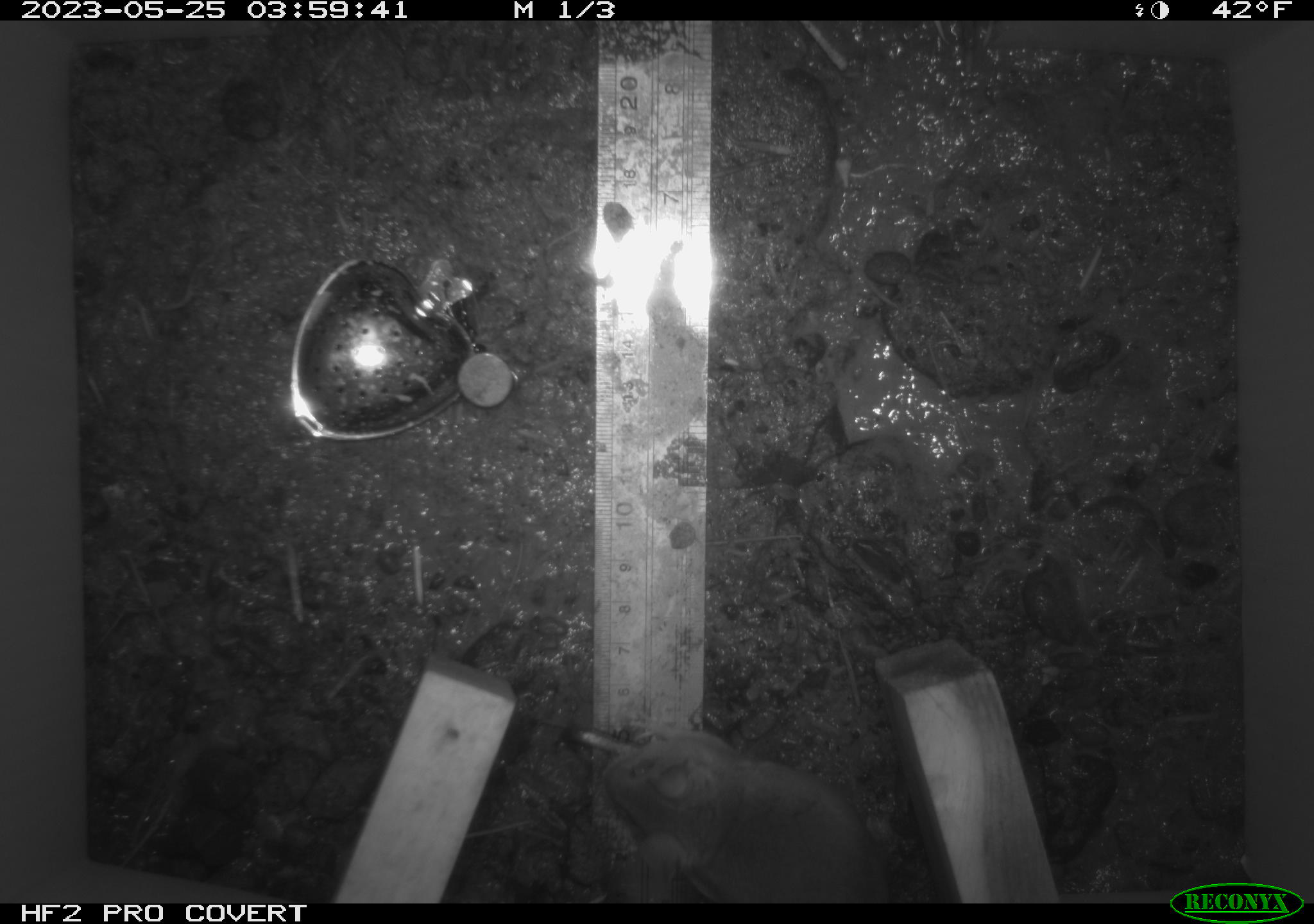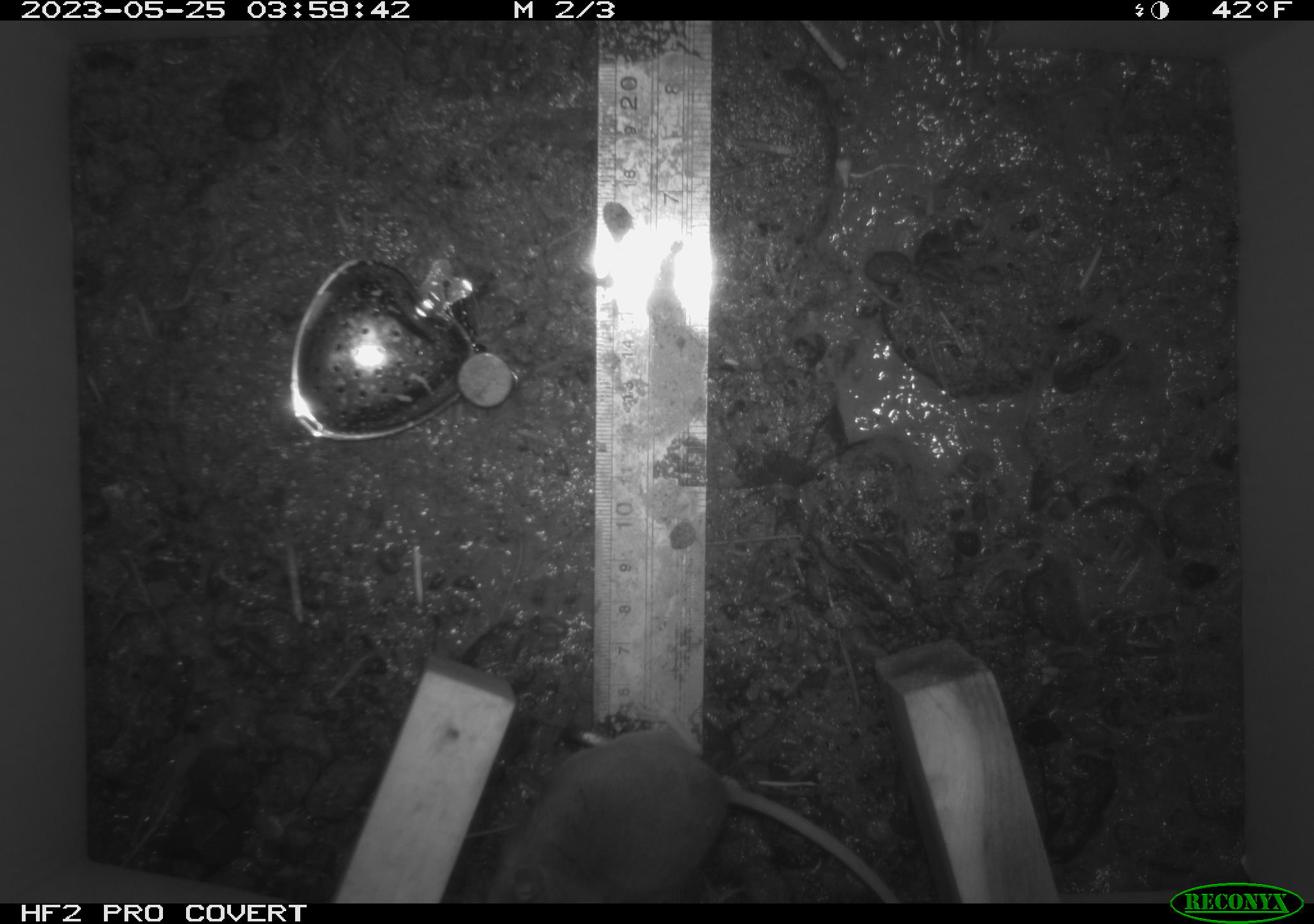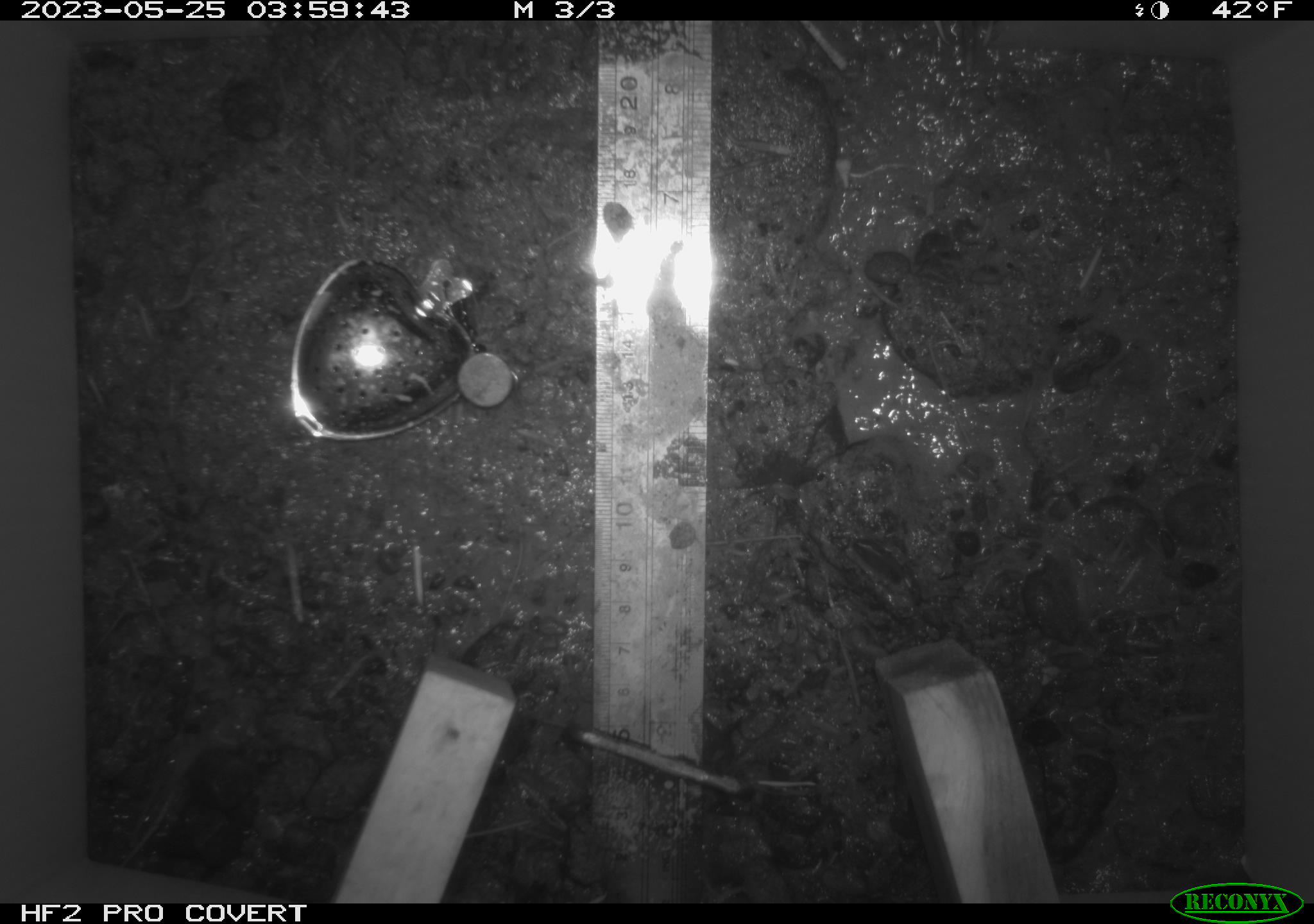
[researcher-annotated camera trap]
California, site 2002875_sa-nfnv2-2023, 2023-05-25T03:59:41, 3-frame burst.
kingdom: Animalia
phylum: Chordata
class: Mammalia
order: Rodentia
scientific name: Rodentia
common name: mouse species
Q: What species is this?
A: Mouse species (Rodentia).